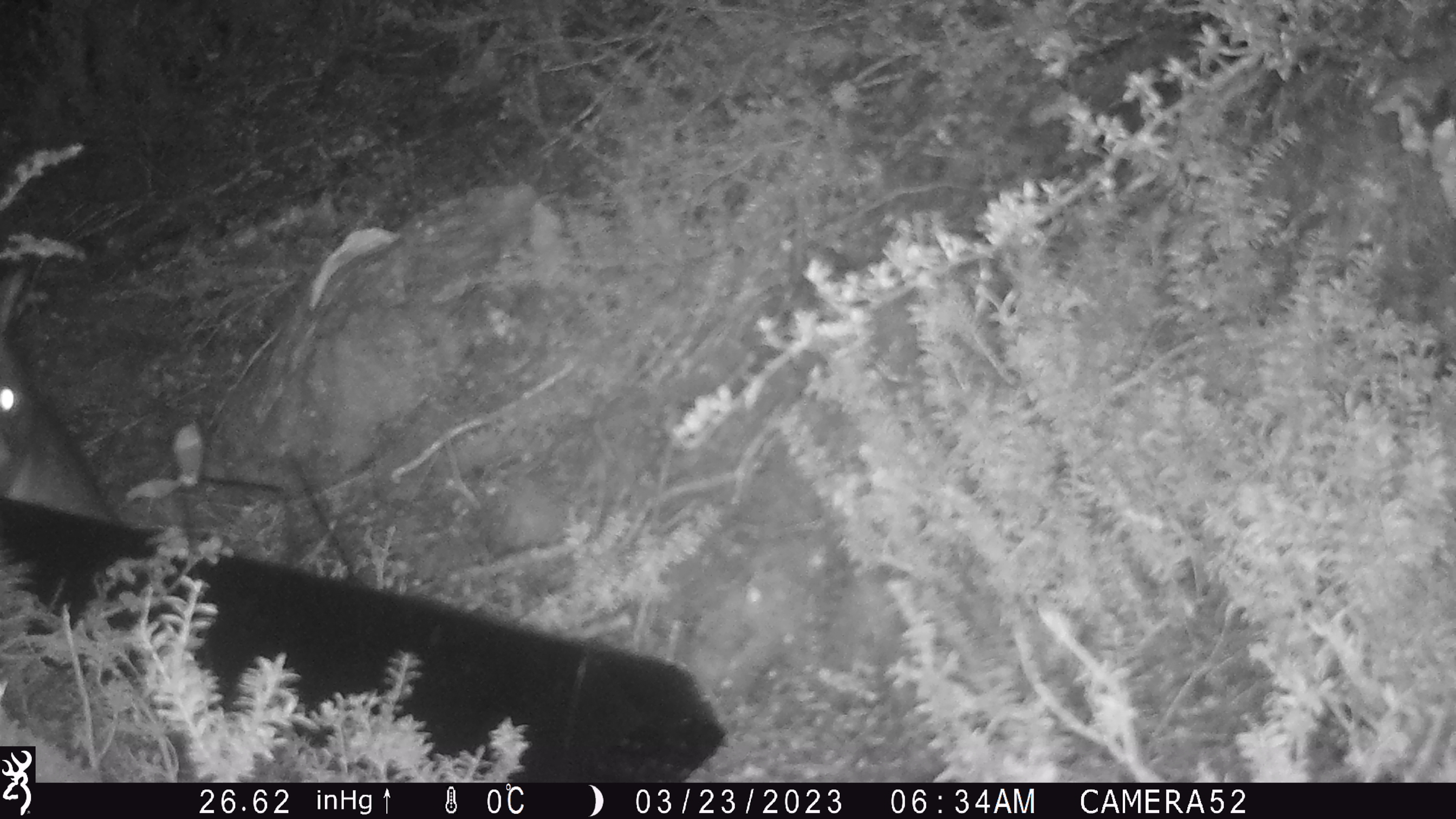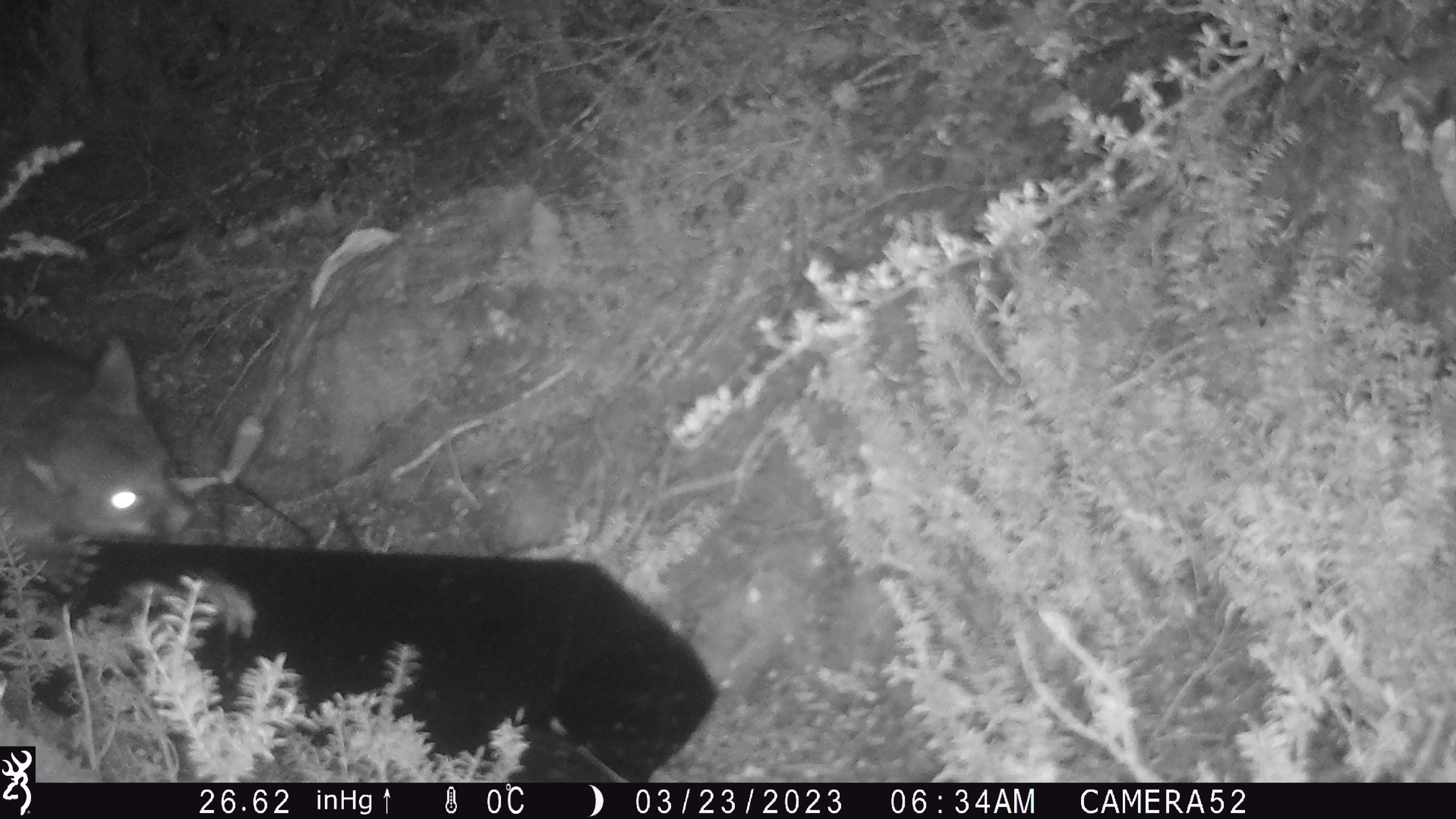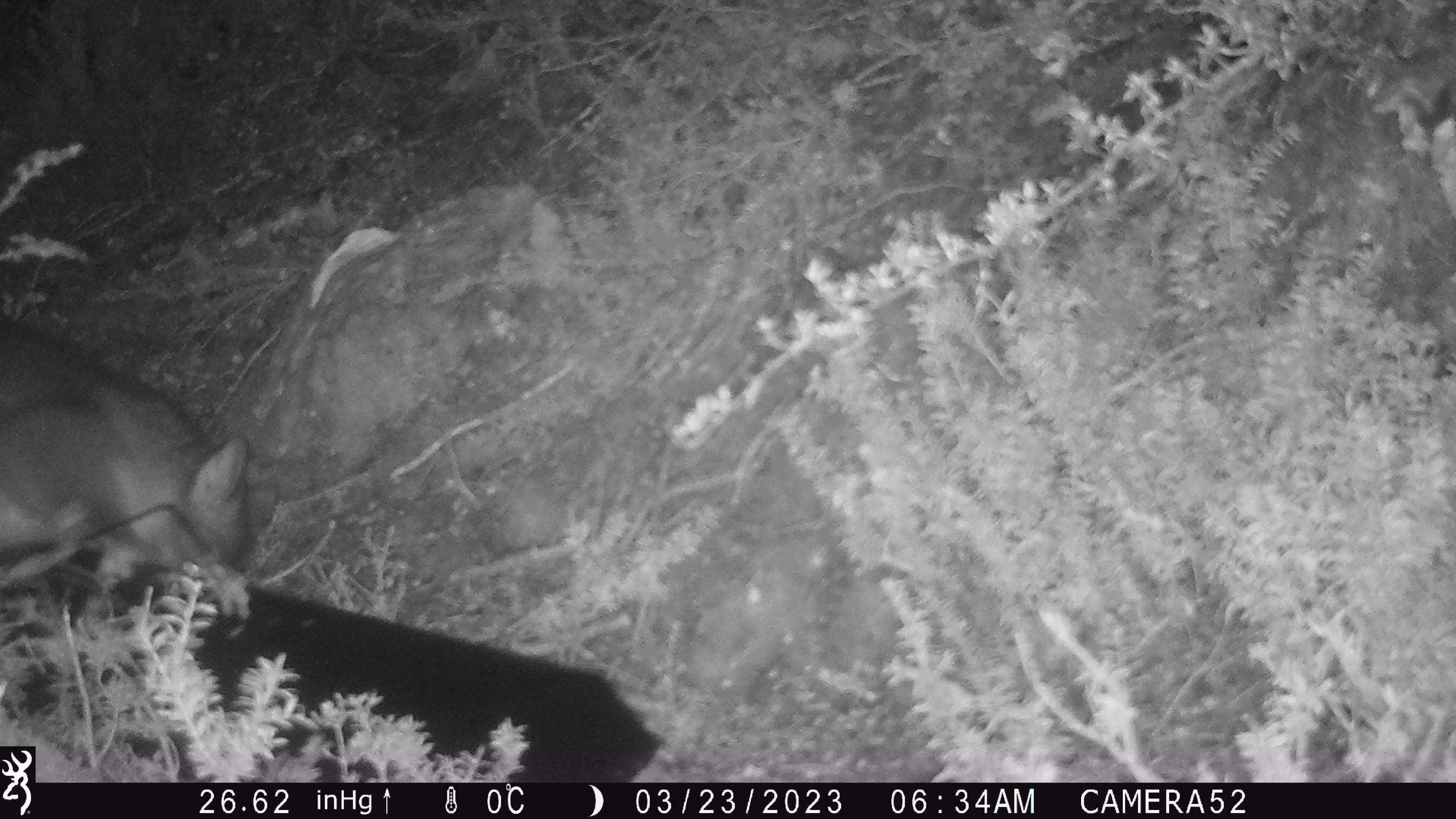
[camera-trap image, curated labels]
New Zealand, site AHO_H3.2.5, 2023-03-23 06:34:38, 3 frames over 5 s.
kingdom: Animalia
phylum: Chordata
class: Mammalia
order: Carnivora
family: Mustelidae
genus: Mustela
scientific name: Mustela erminea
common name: stoat